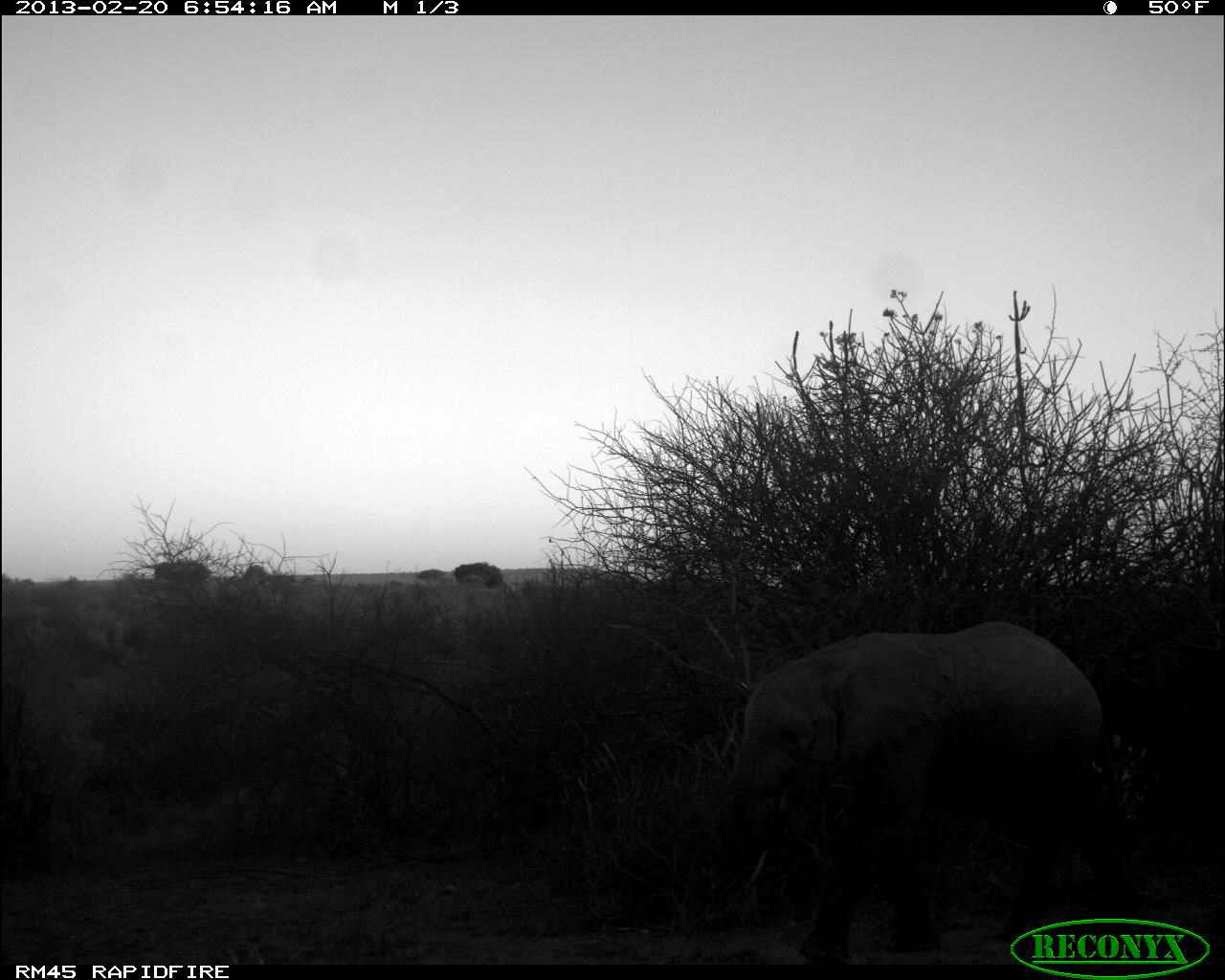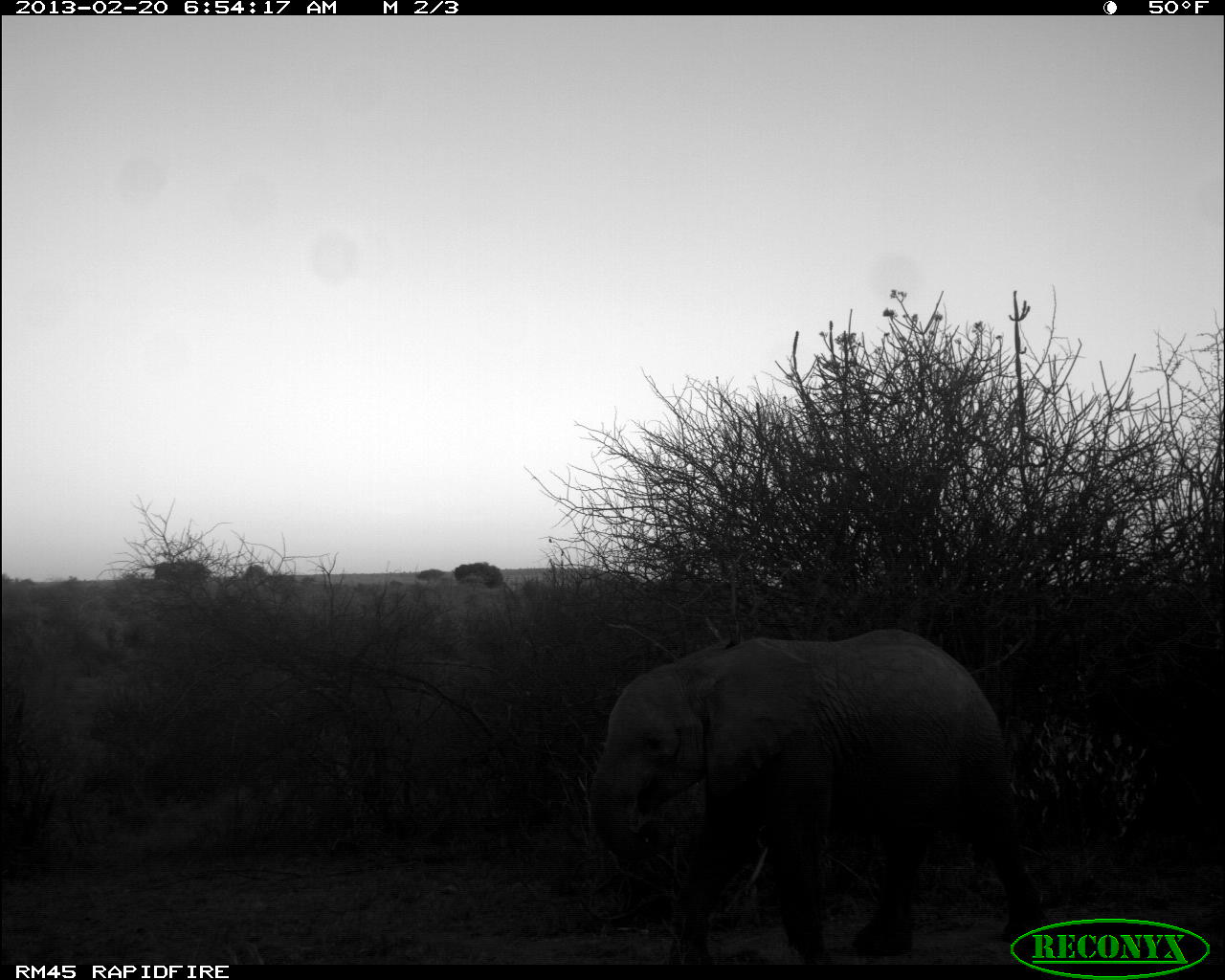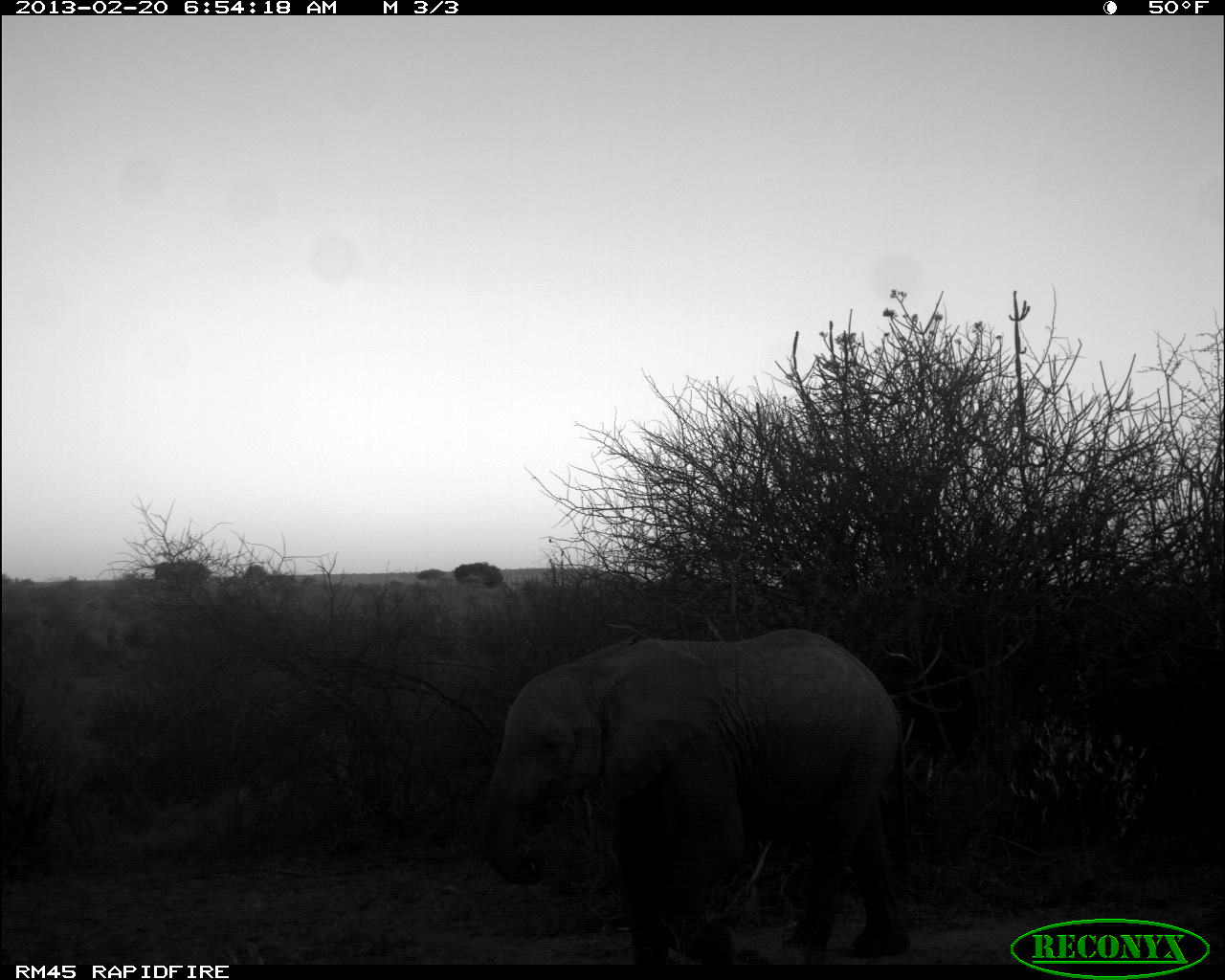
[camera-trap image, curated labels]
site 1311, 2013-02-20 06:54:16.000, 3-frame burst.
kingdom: Animalia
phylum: Chordata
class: Mammalia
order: Proboscidea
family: Elephantidae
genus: Loxodonta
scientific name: Loxodonta africana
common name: african bush elephant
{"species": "Loxodonta africana (african bush elephant)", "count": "1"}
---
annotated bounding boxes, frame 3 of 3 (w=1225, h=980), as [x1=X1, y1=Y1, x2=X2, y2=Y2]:
loxodonta africana: [x1=480, y1=627, x2=909, y2=963]